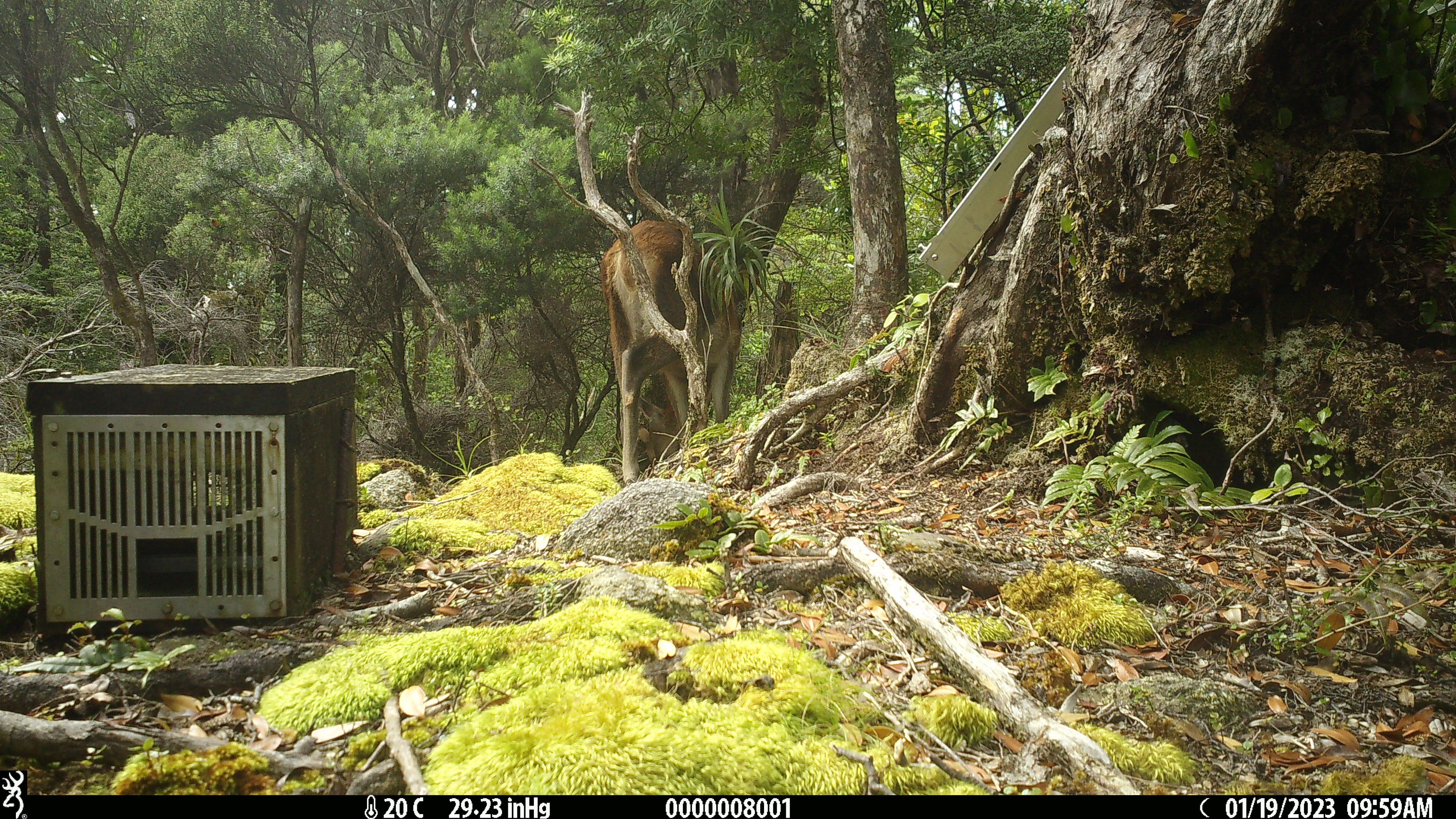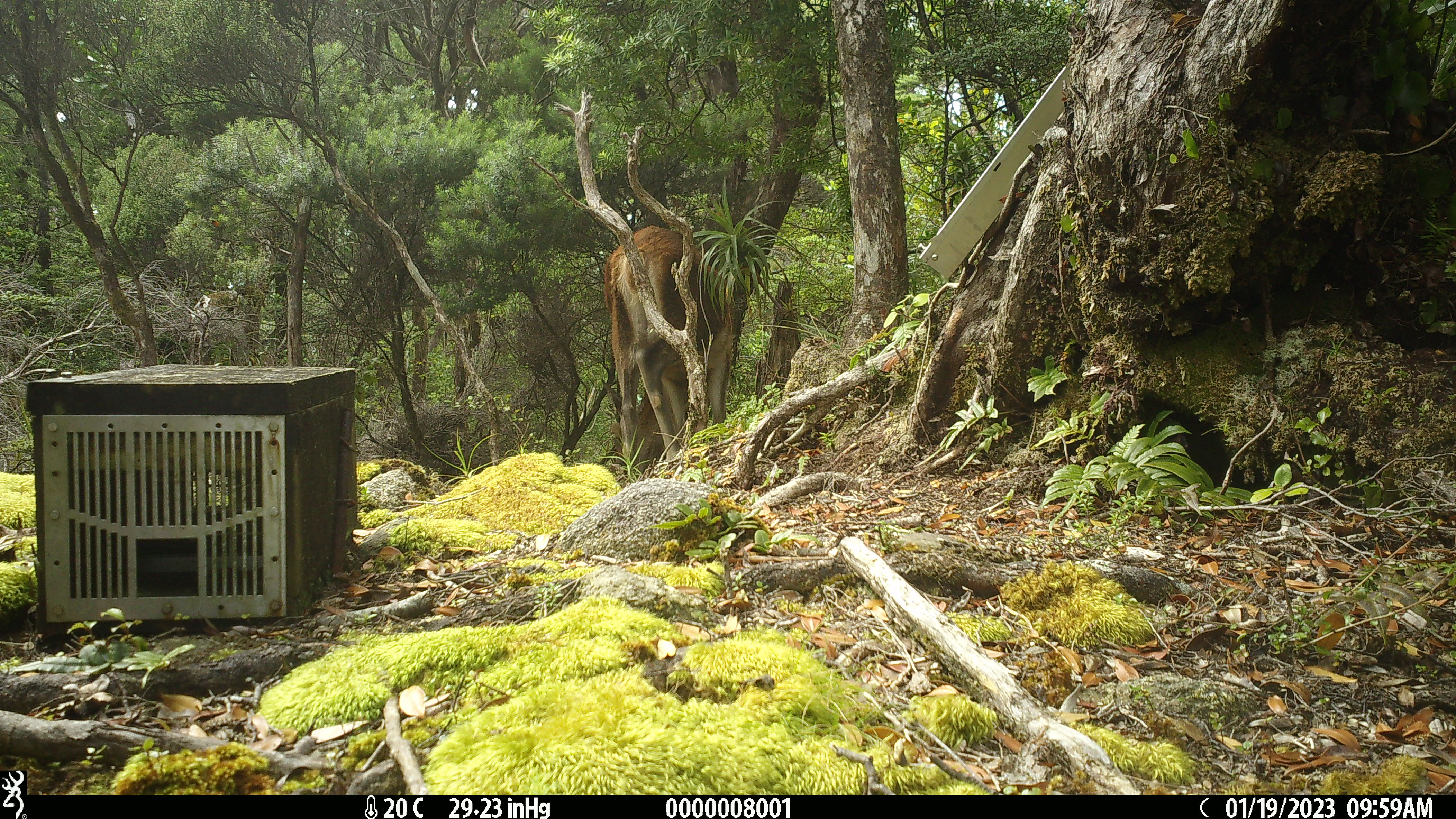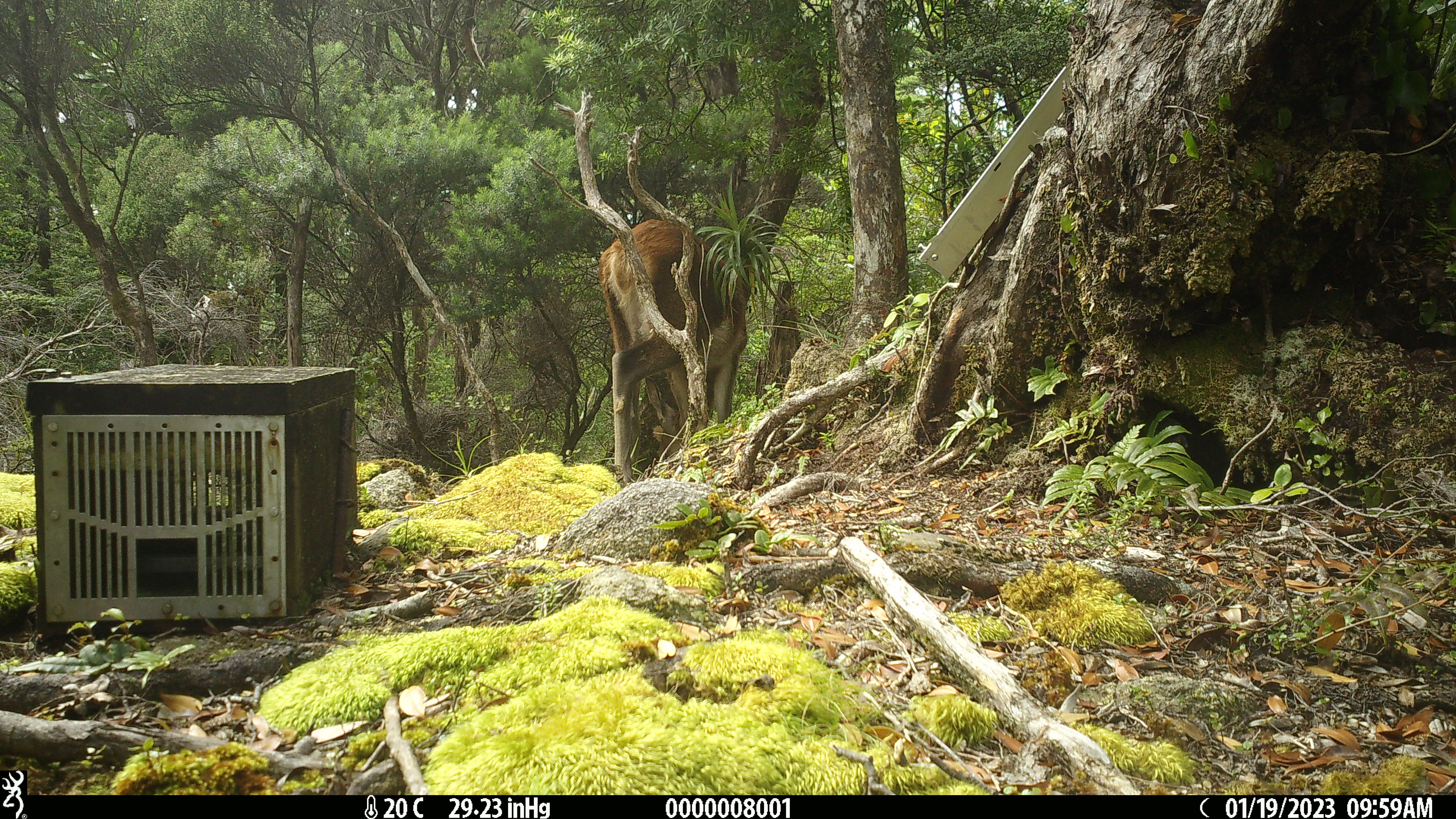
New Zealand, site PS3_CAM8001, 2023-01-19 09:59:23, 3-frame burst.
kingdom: Animalia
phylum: Chordata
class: Mammalia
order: Artiodactyla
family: Cervidae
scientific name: Cervidae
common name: deer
Deer (Cervidae).